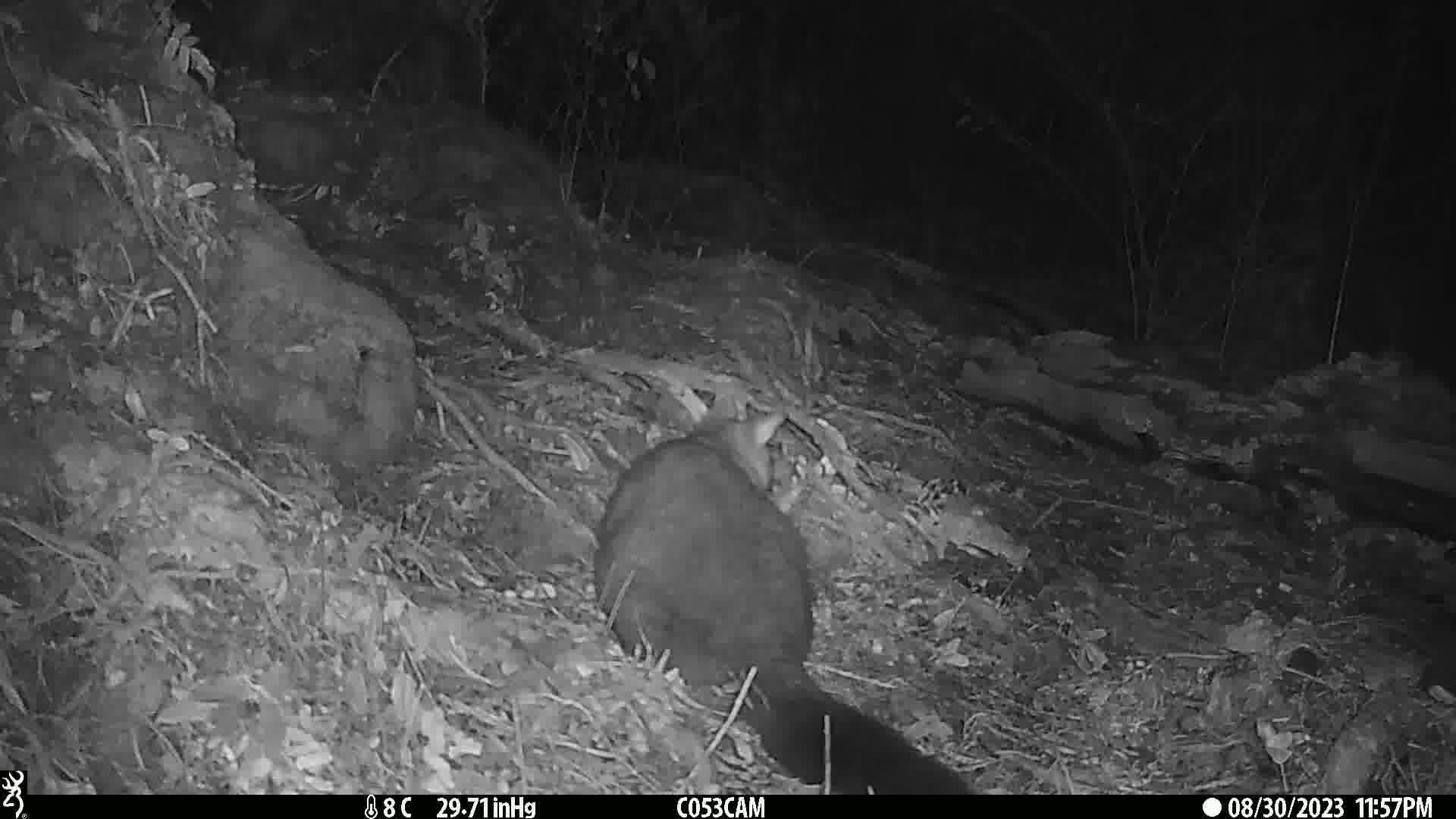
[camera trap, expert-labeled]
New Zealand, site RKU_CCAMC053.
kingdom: Animalia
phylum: Chordata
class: Mammalia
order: Diprotodontia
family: Phalangeridae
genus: Trichosurus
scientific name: Trichosurus vulpecula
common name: common brushtail possum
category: possum